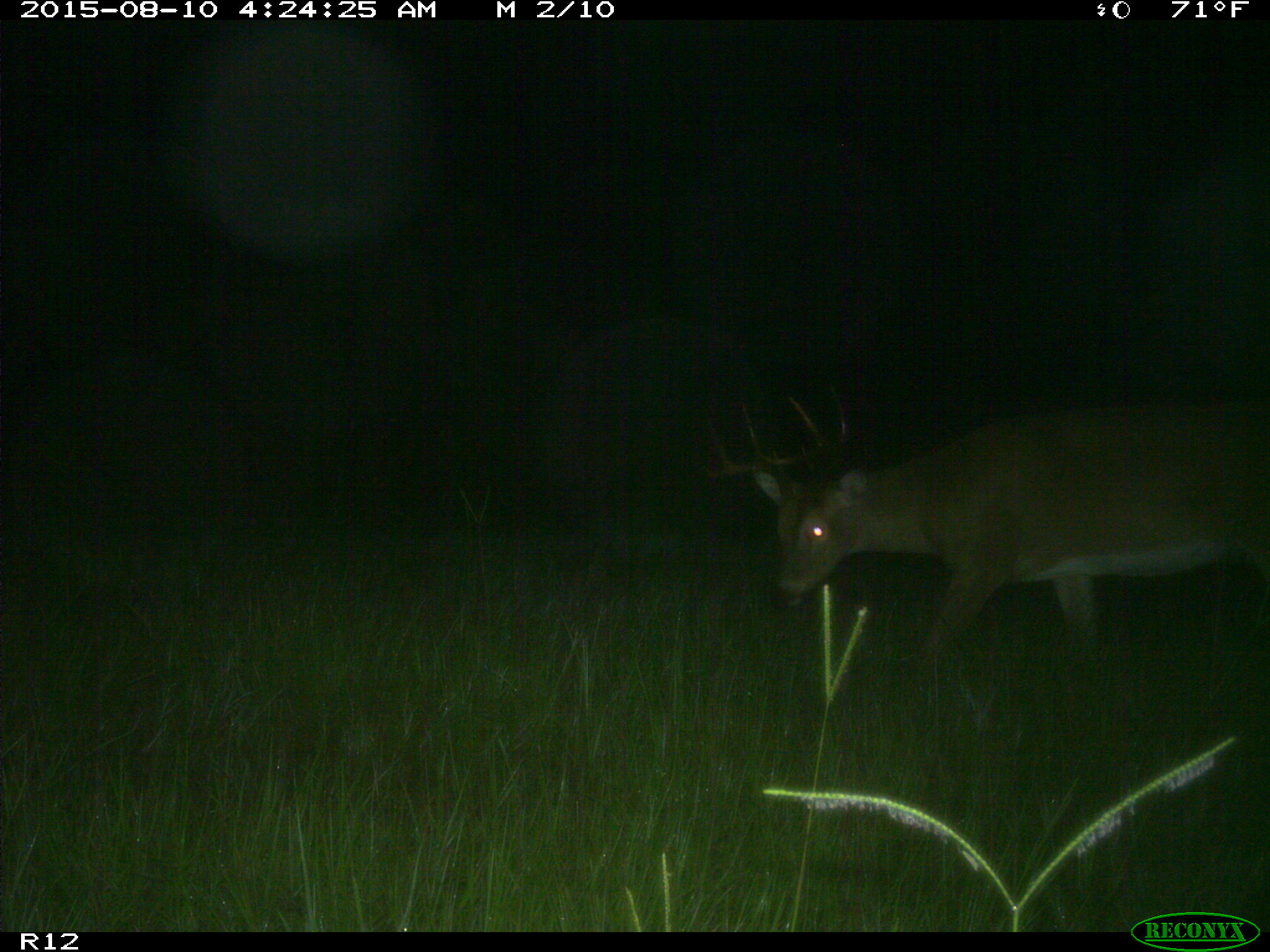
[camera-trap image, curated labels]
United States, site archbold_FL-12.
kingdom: Animalia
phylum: Chordata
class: Mammalia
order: Artiodactyla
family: Cervidae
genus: Odocoileus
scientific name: Odocoileus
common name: deer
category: unidentified deer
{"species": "unidentified deer (deer) (Odocoileus)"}